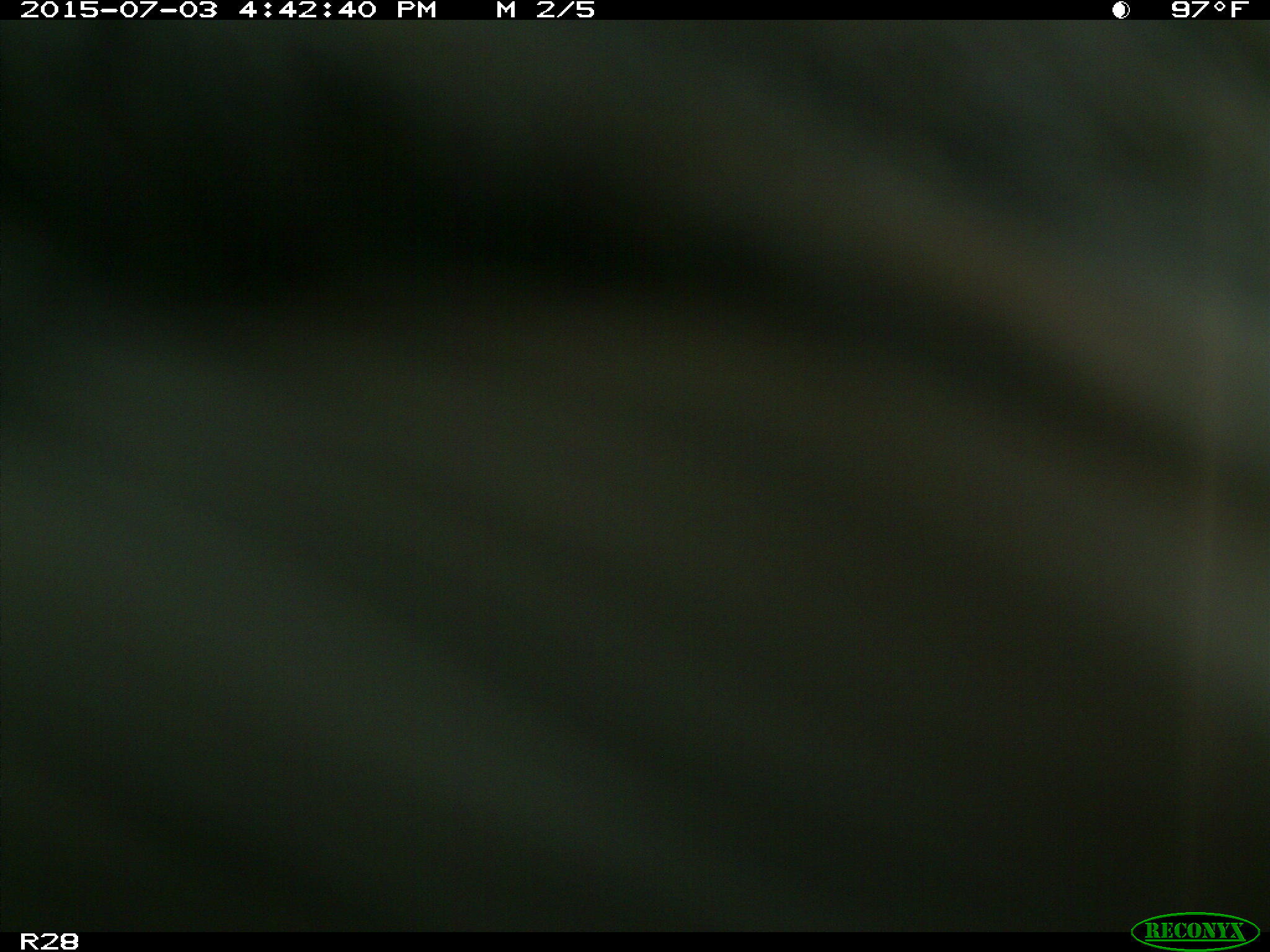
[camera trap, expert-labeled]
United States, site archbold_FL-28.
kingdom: Animalia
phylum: Chordata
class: Mammalia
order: Artiodactyla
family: Bovidae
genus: Bos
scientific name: Bos taurus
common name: domestic cow